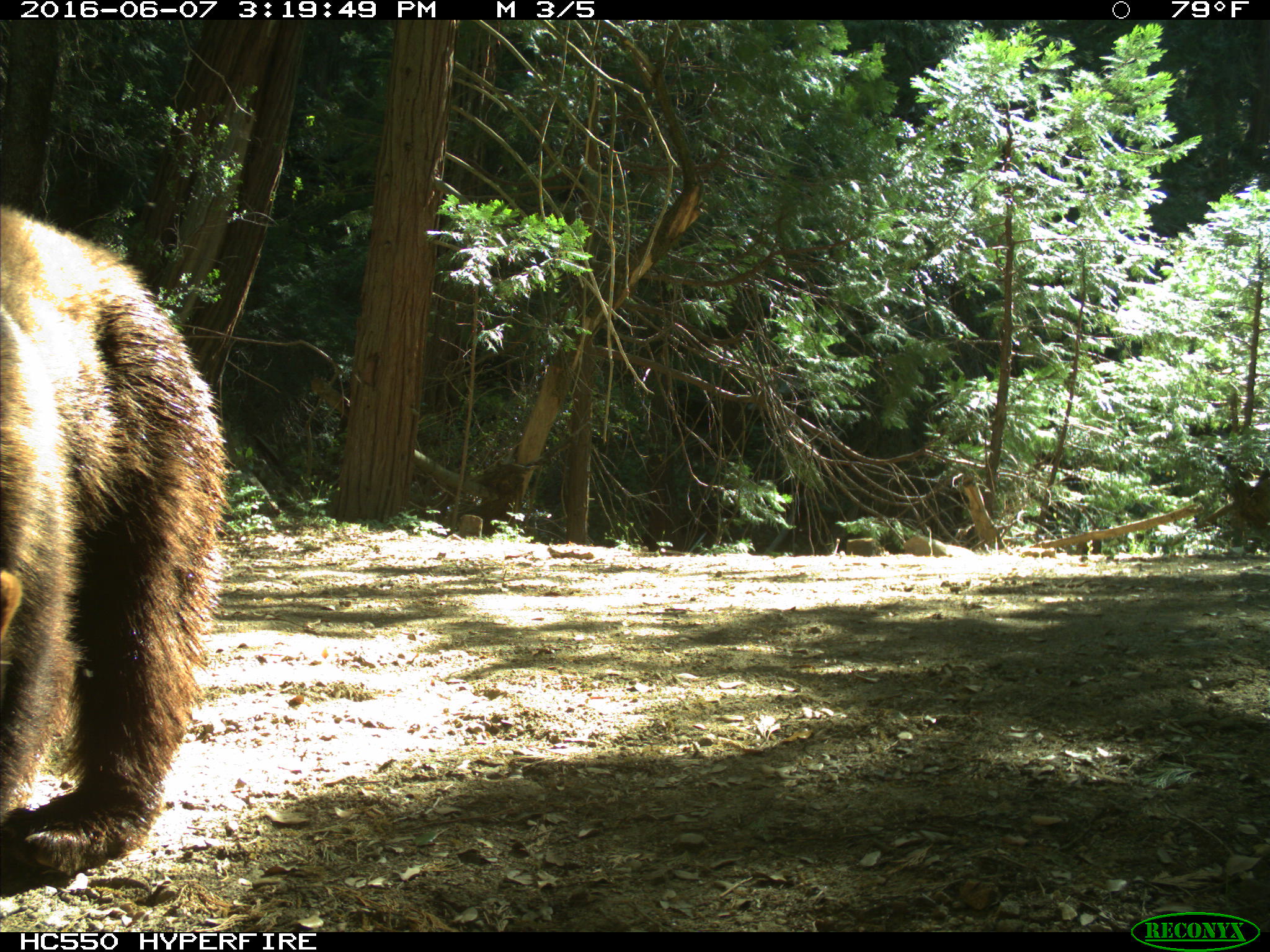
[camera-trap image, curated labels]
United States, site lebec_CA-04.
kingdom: Animalia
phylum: Chordata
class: Mammalia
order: Carnivora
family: Ursidae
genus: Ursus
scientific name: Ursus americanus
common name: american black bear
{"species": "Ursus americanus (american black bear)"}